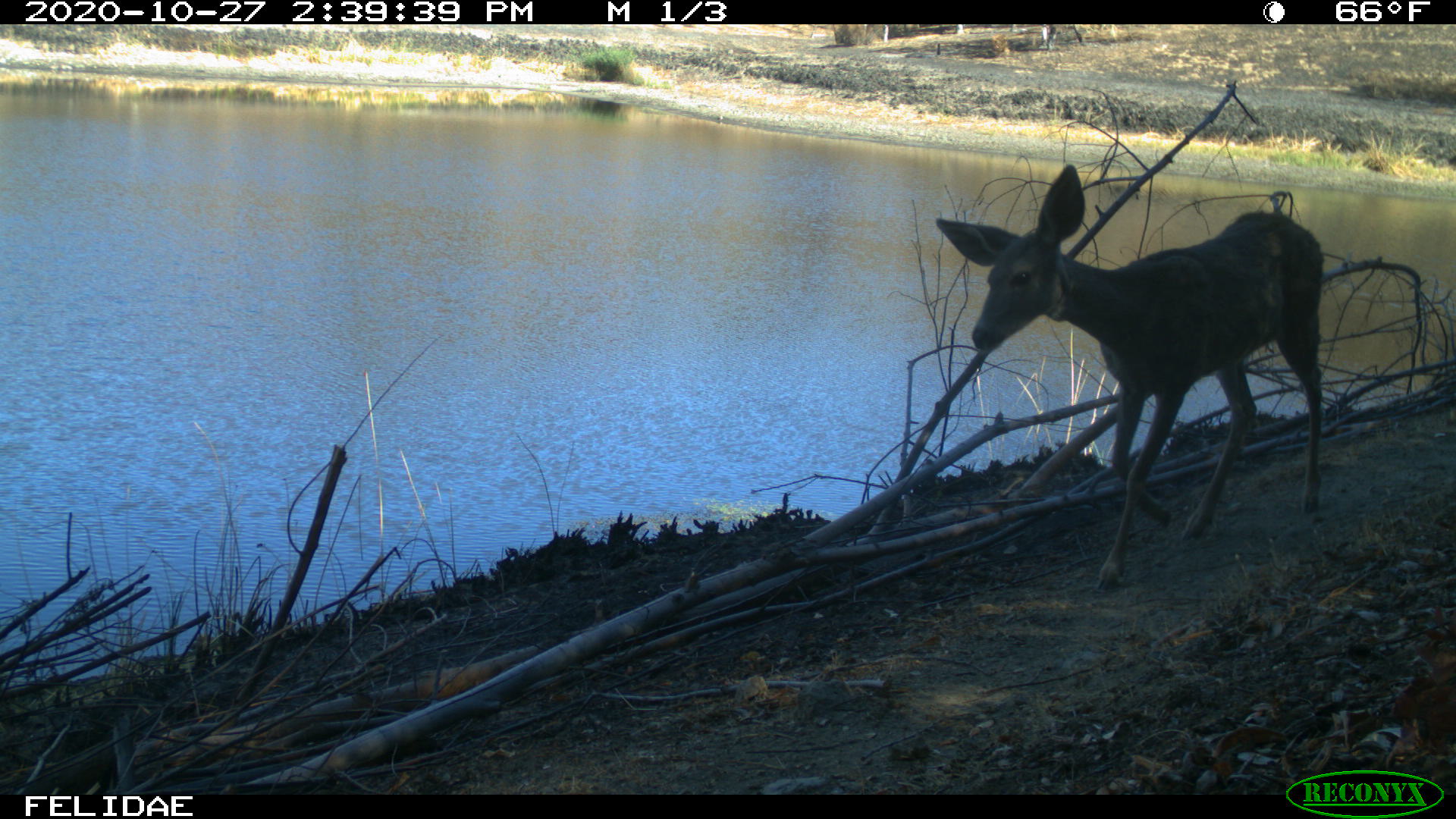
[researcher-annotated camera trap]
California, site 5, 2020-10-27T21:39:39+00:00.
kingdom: Animalia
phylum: Chordata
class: Mammalia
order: Artiodactyla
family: Cervidae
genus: Odocoileus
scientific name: Odocoileus hemionus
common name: mule deer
Mule deer (Odocoileus hemionus).